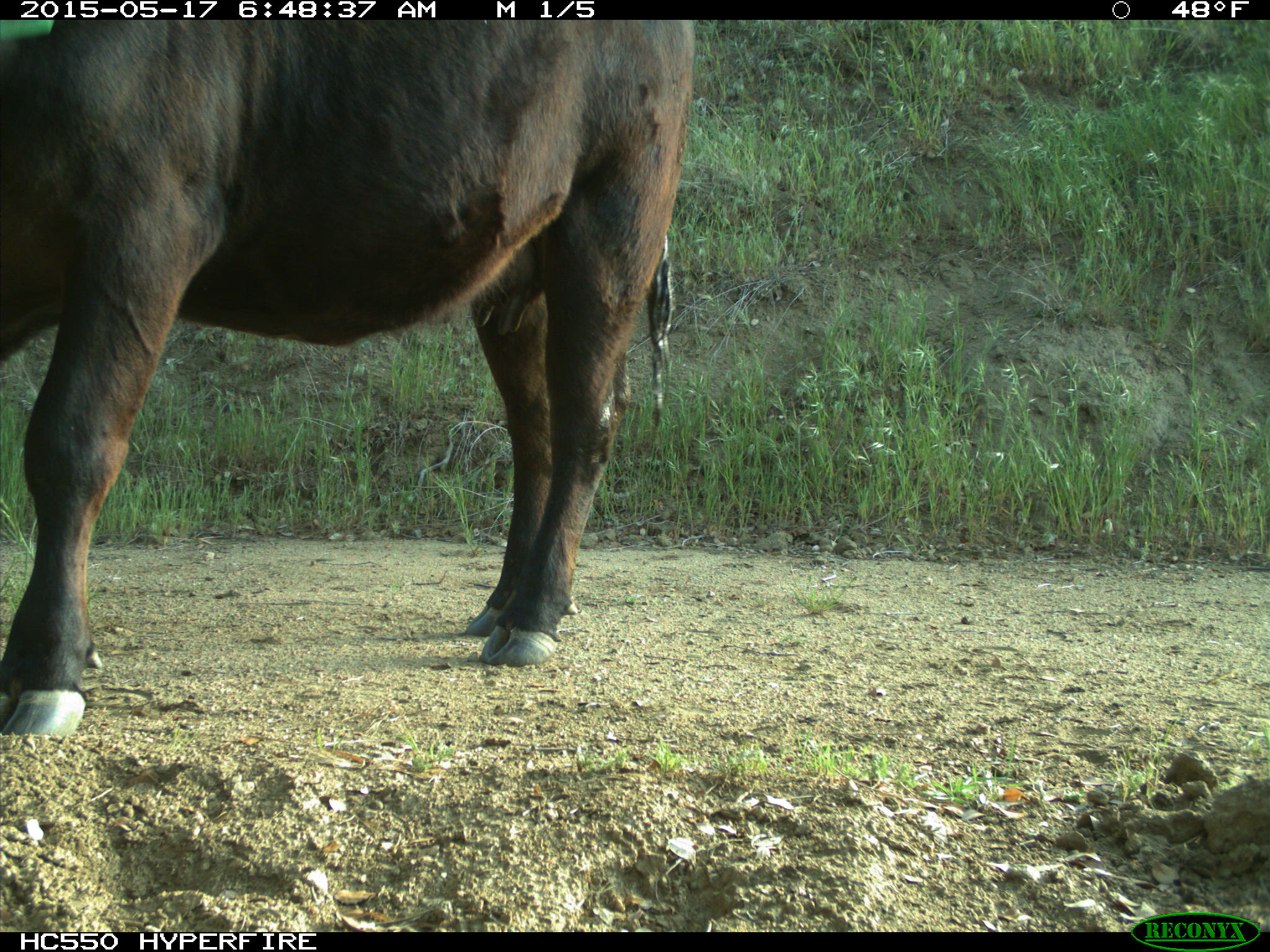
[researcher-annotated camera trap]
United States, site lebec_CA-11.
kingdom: Animalia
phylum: Chordata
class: Mammalia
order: Artiodactyla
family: Bovidae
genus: Bos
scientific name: Bos taurus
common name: domestic cow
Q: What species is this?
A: Bos taurus (domestic cow).